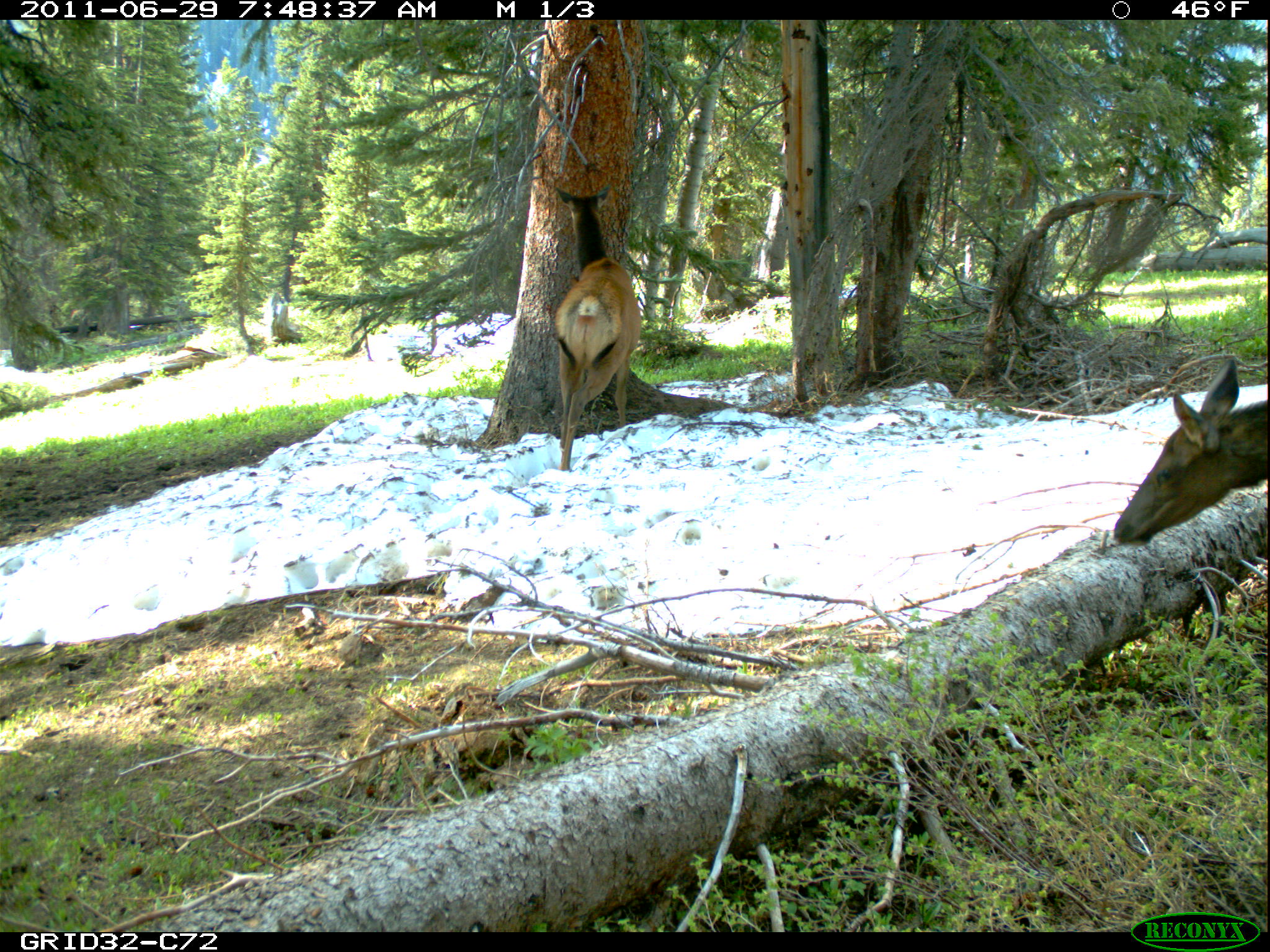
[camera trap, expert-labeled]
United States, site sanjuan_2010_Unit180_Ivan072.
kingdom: Animalia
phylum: Chordata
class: Mammalia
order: Artiodactyla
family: Cervidae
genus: Cervus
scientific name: Cervus elaphus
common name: red deer